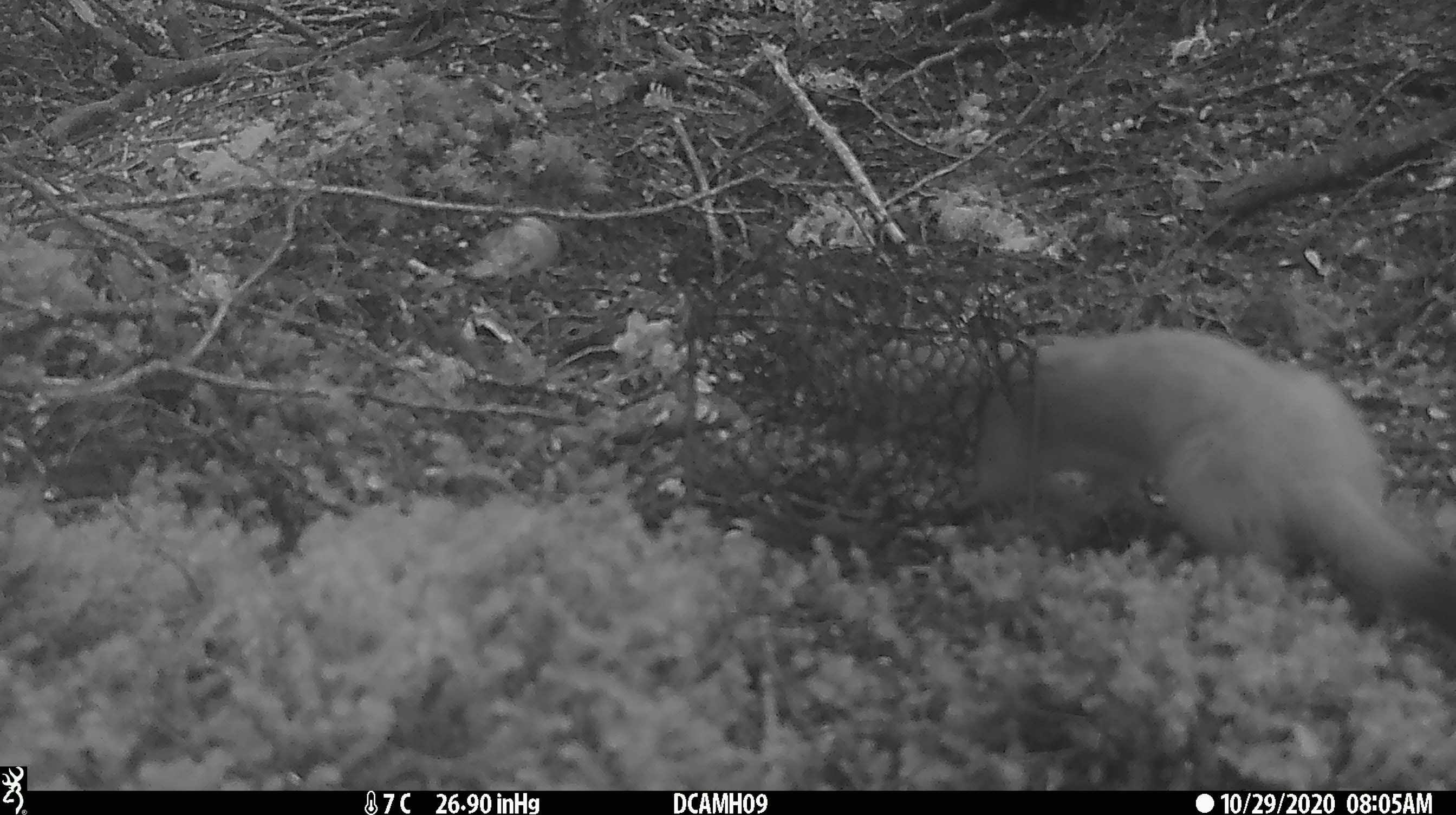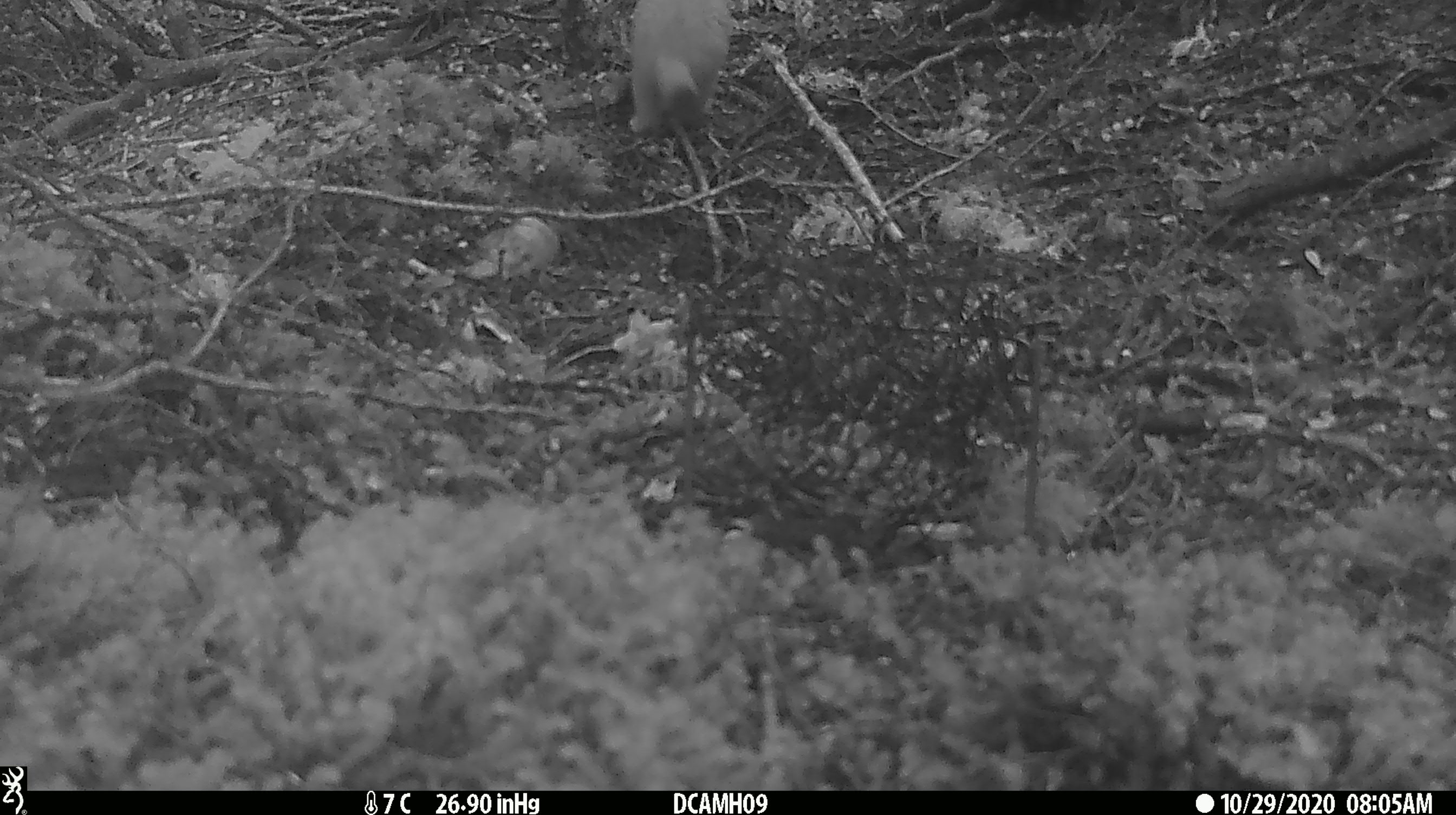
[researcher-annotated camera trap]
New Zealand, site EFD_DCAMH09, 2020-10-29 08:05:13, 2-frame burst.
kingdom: Animalia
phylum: Chordata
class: Mammalia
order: Carnivora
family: Mustelidae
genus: Mustela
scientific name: Mustela erminea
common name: stoat